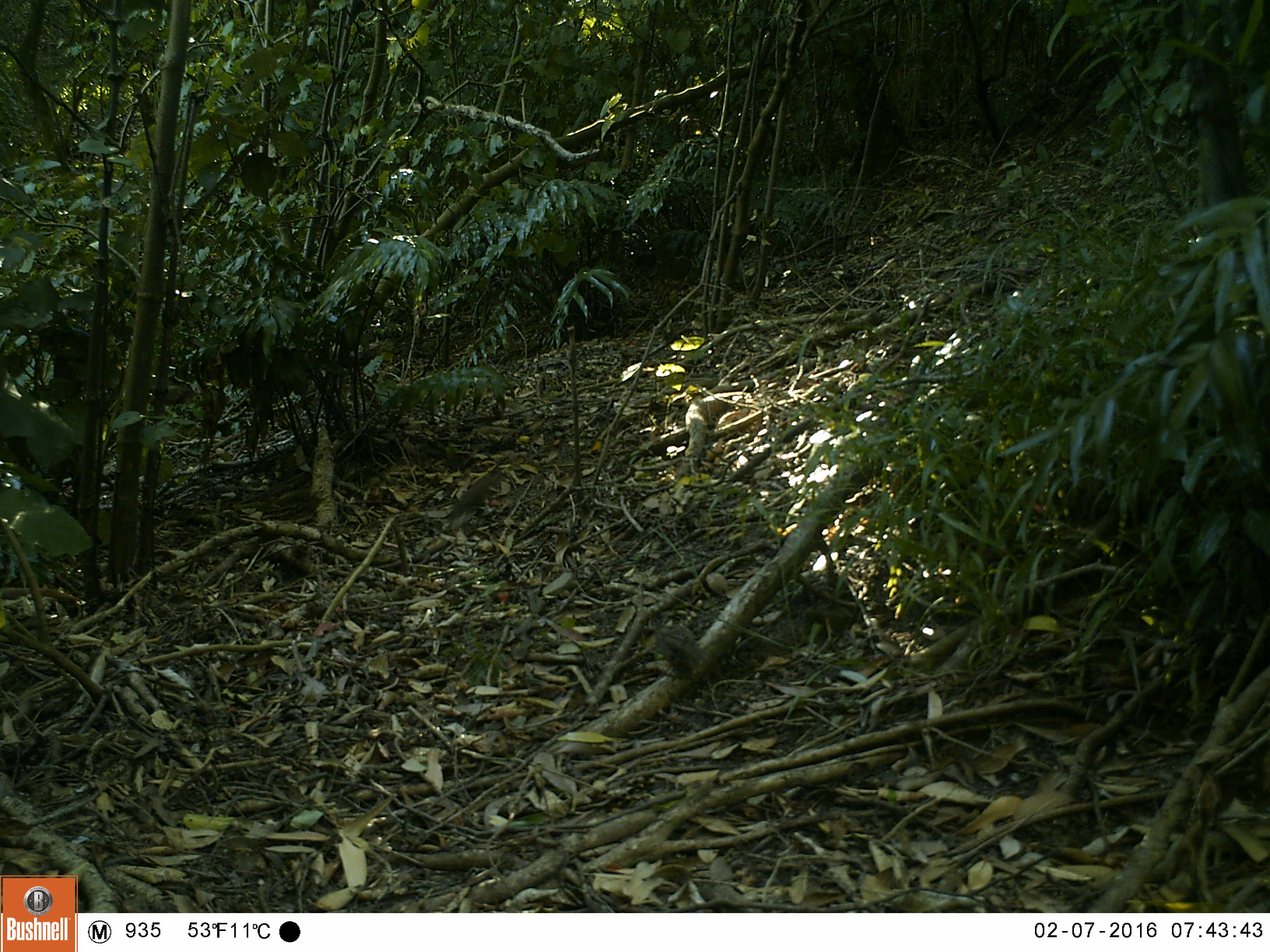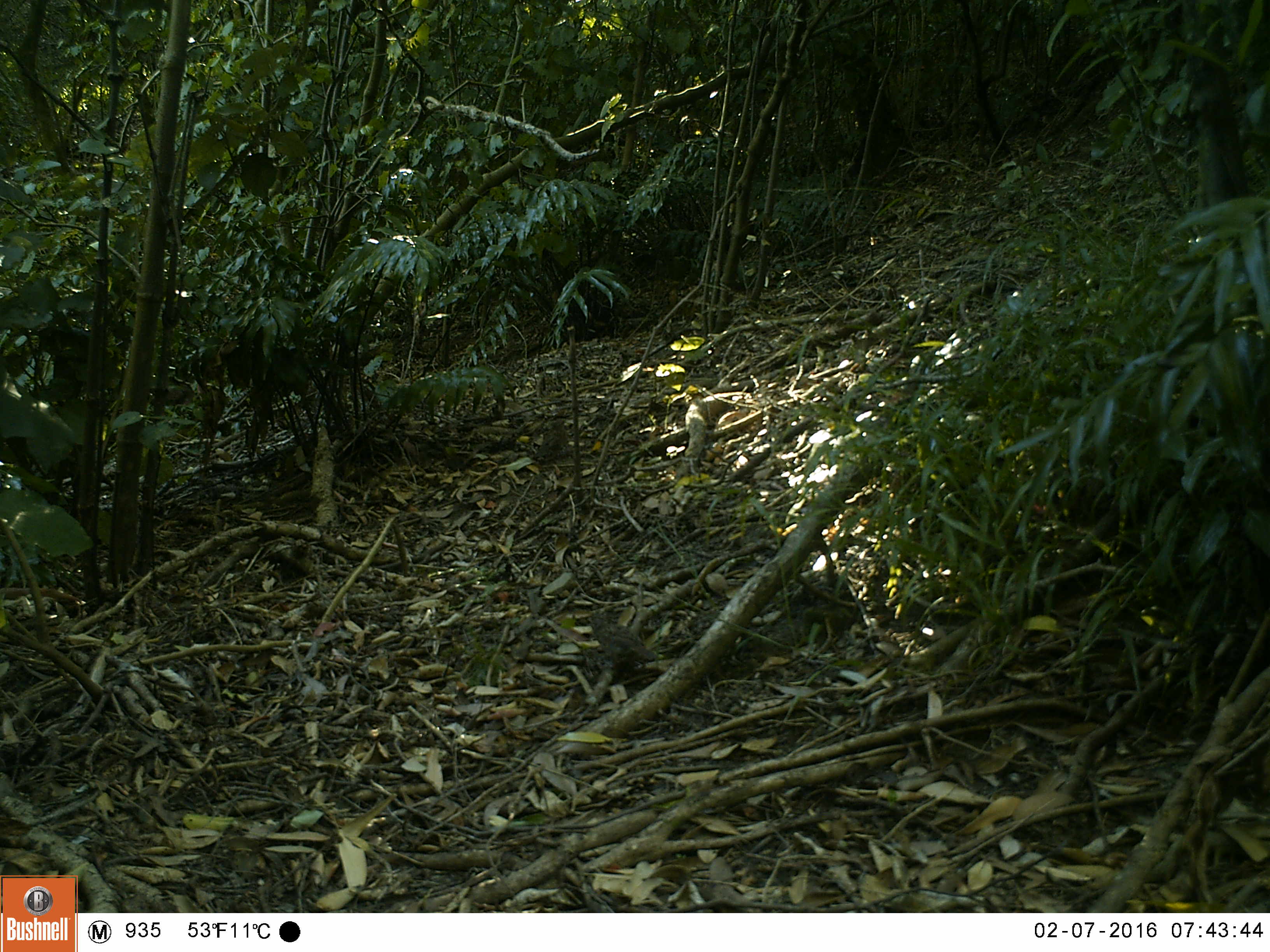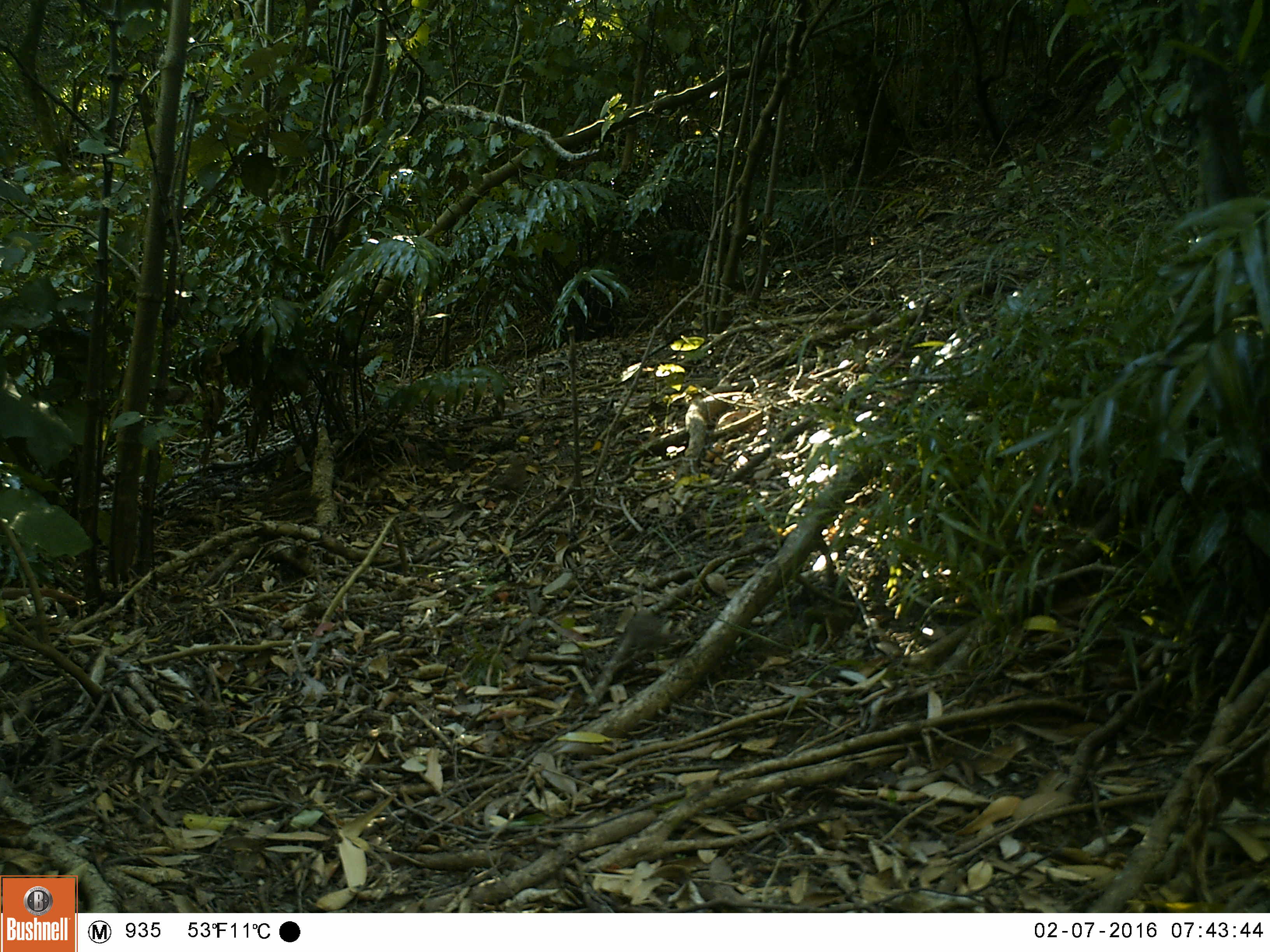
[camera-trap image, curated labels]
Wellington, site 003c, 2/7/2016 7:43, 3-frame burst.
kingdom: Animalia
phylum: Chordata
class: Aves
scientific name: Aves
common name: bird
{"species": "bird (Aves)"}